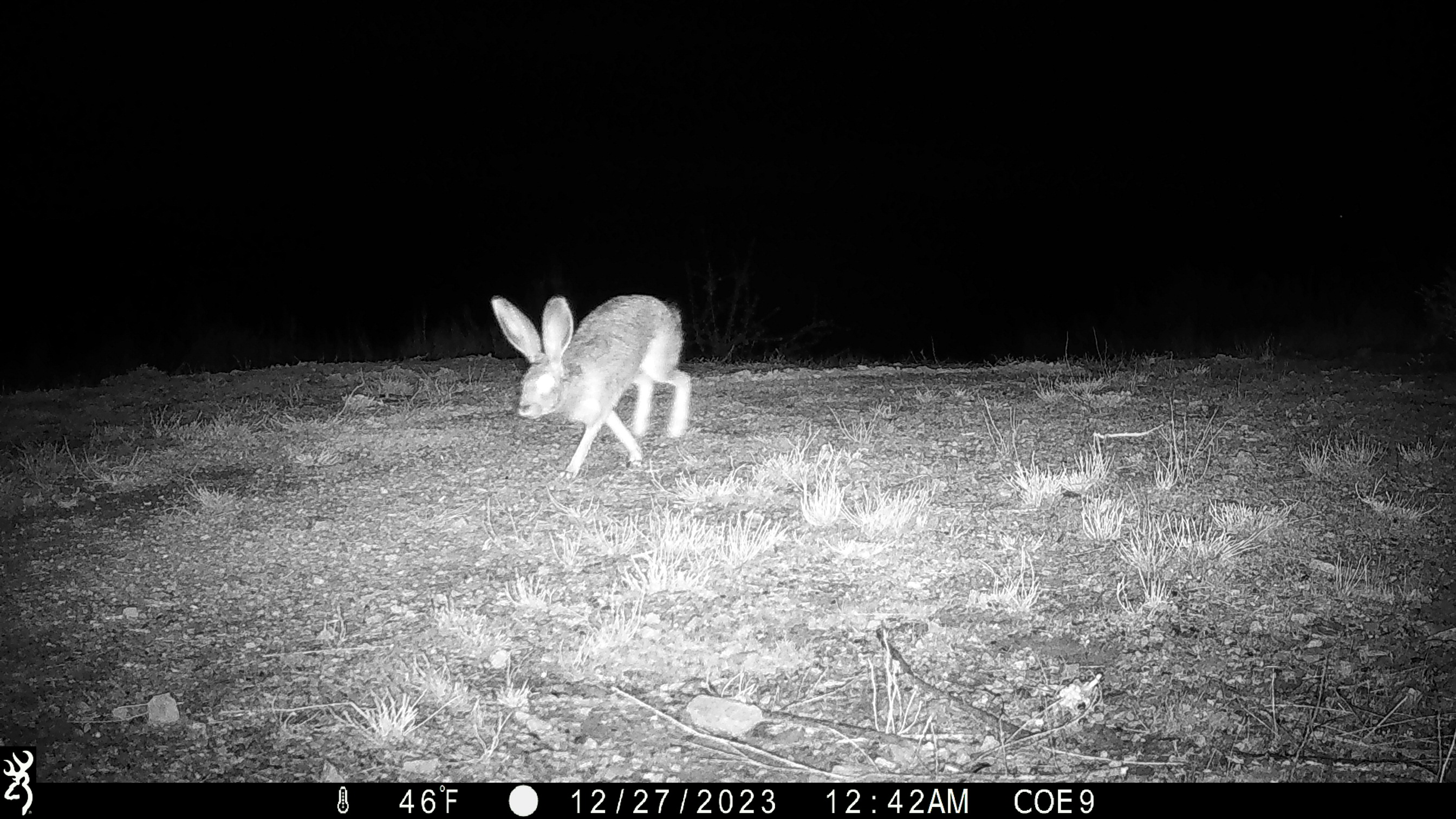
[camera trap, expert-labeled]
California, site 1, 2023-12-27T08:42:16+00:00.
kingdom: Animalia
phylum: Chordata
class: Mammalia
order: Lagomorpha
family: Leporidae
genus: Lepus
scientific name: Lepus californicus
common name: black-tailed jackrabbit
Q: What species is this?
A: Black-tailed jackrabbit (Lepus californicus).